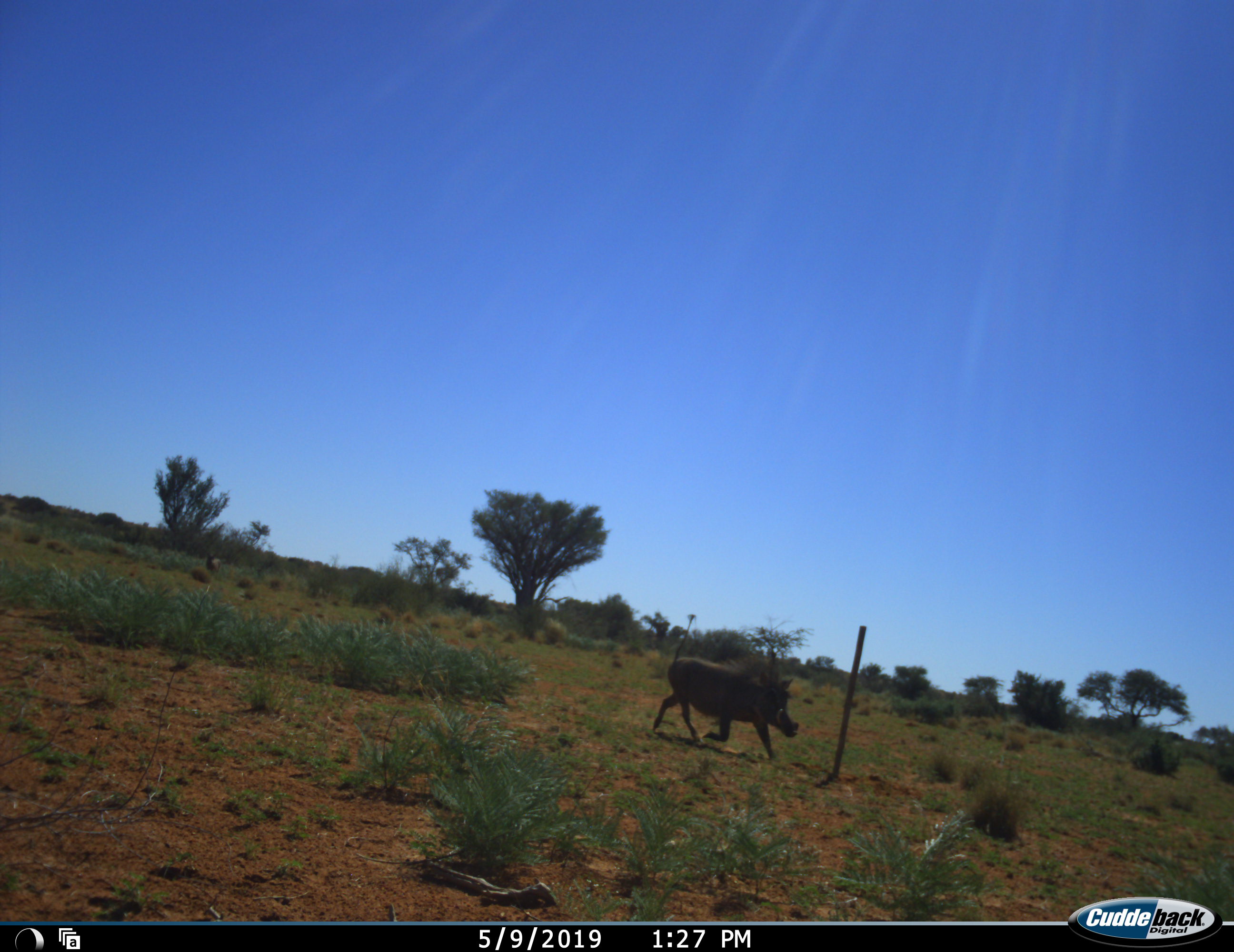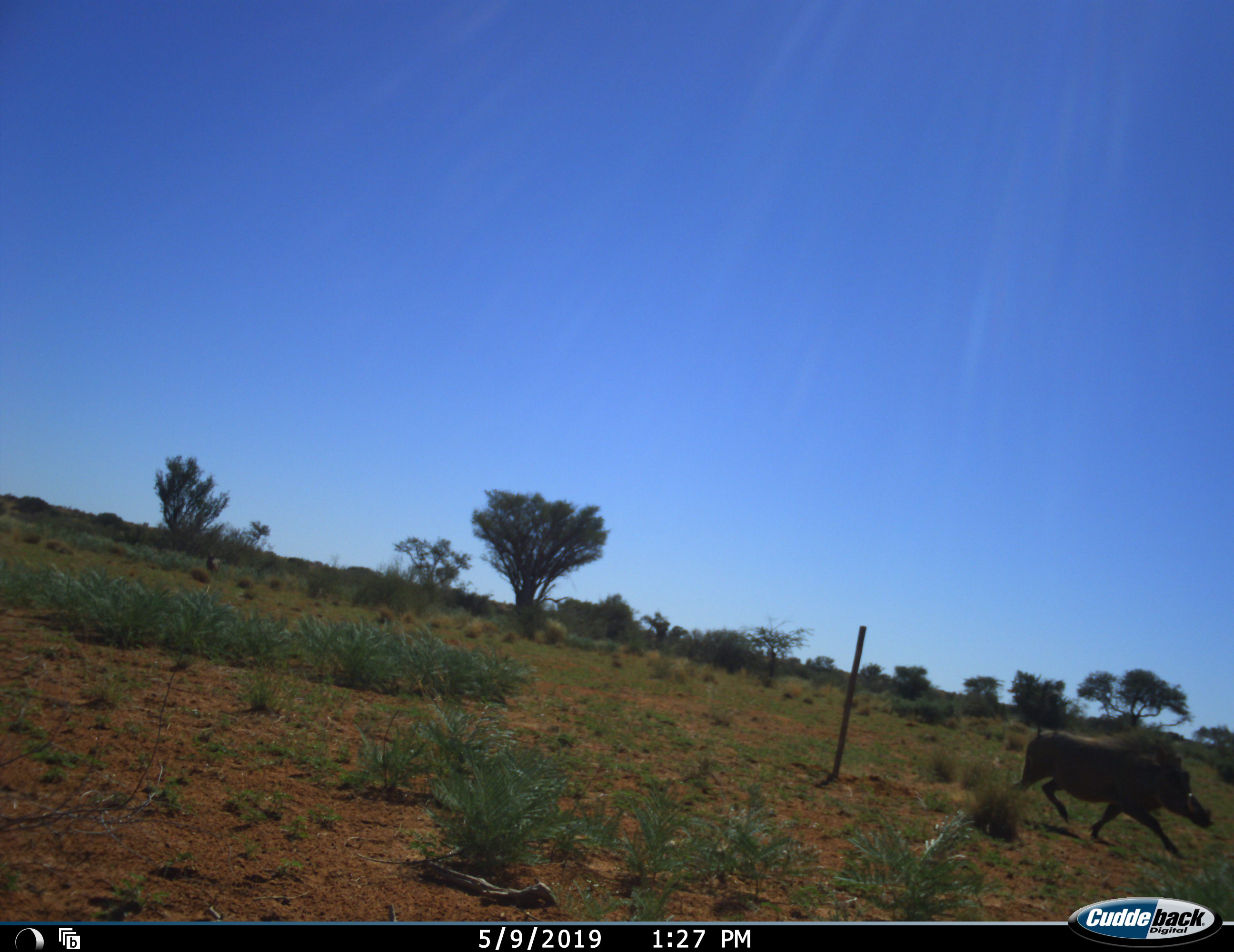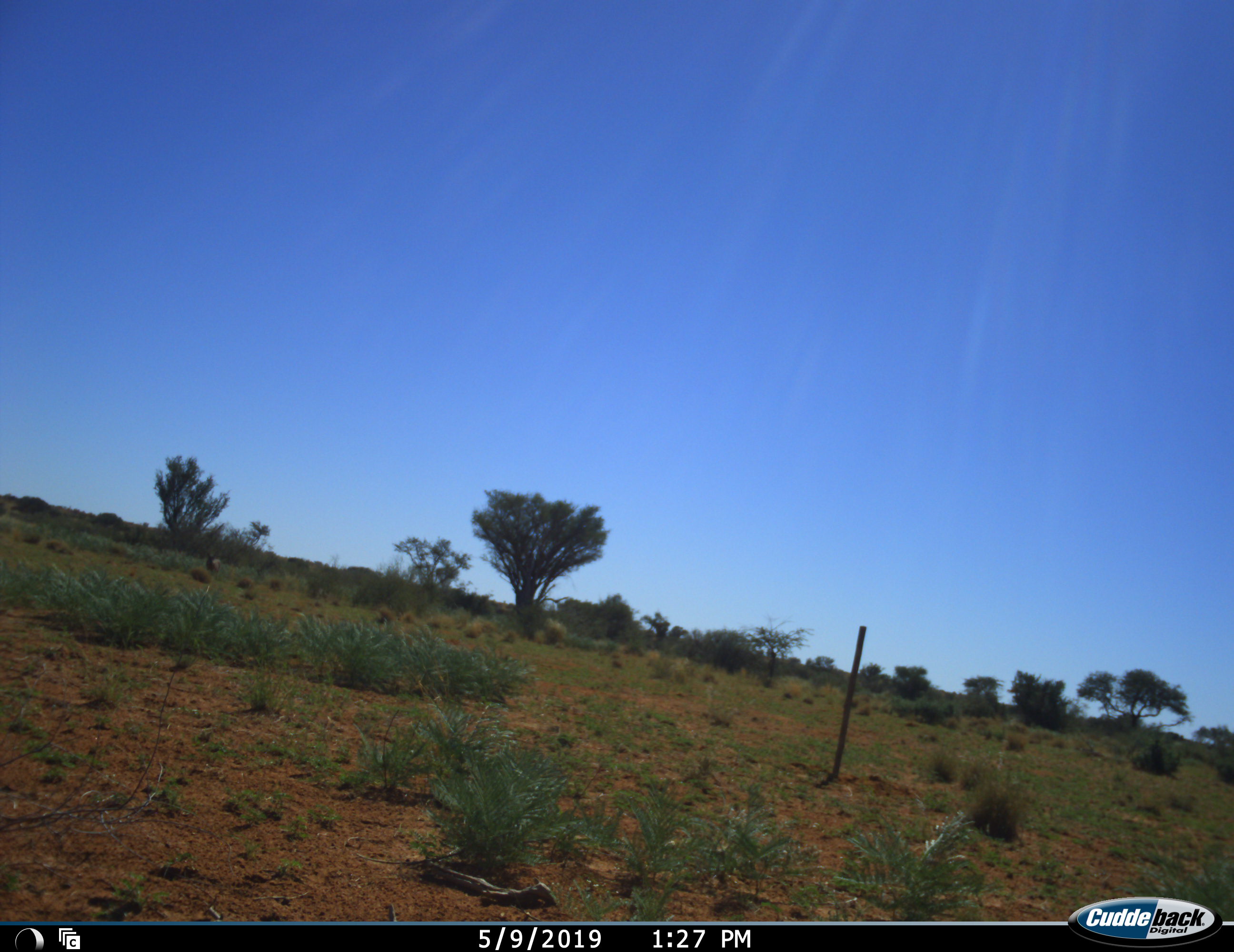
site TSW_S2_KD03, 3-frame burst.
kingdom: Animalia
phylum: Chordata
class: Mammalia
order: Artiodactyla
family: Suidae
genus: Phacochoerus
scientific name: Phacochoerus africanus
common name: warthog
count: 1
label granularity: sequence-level